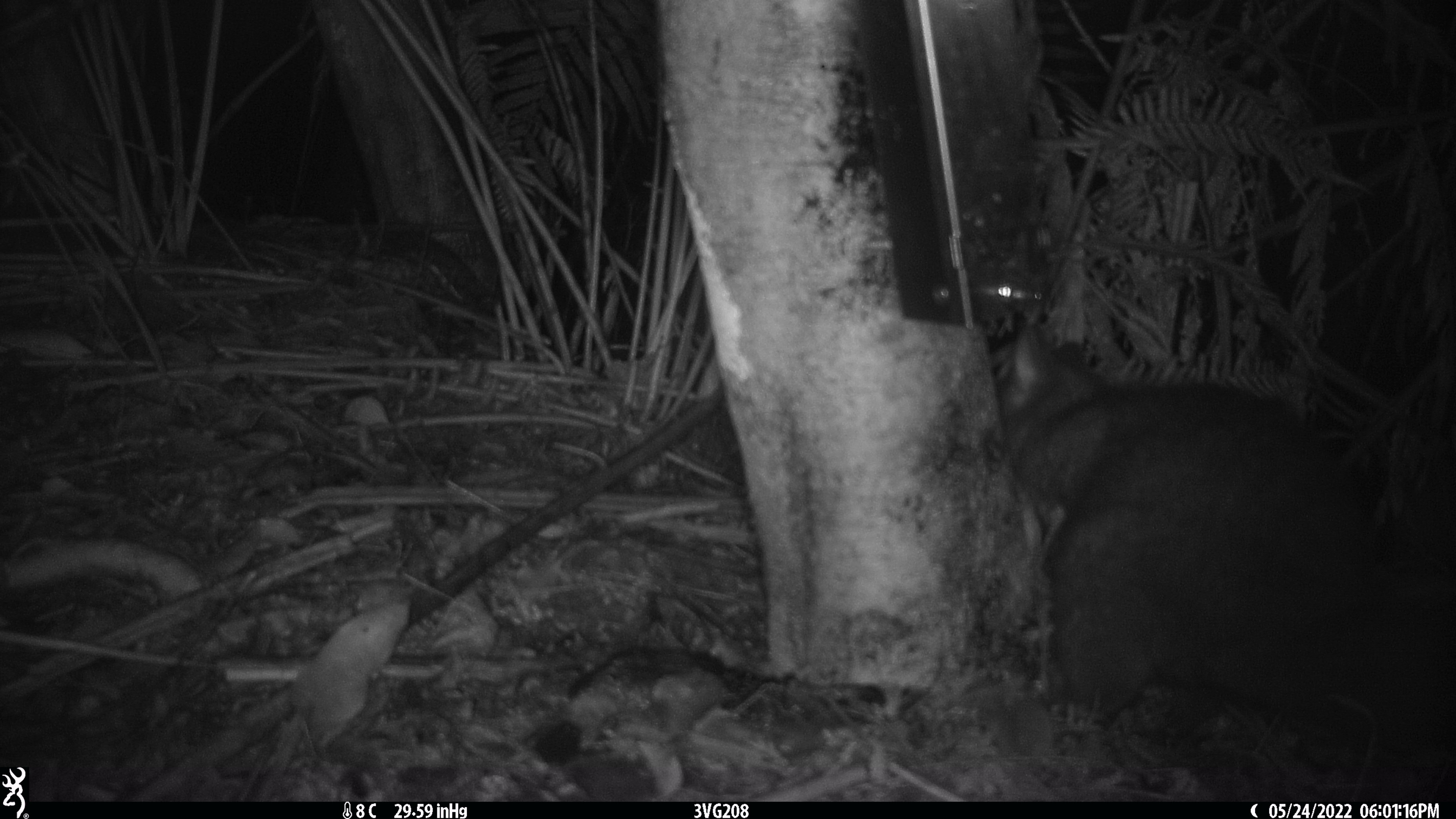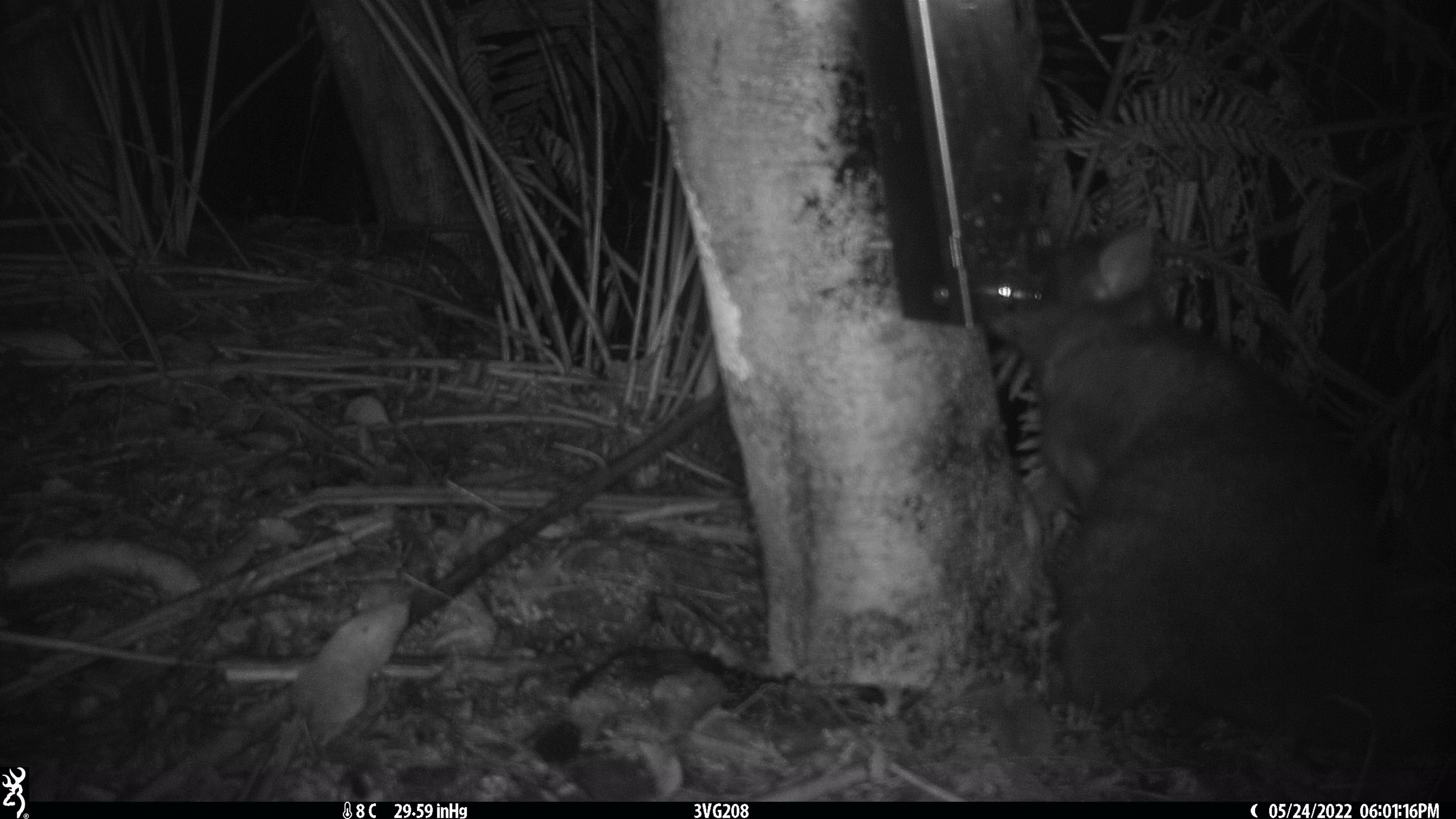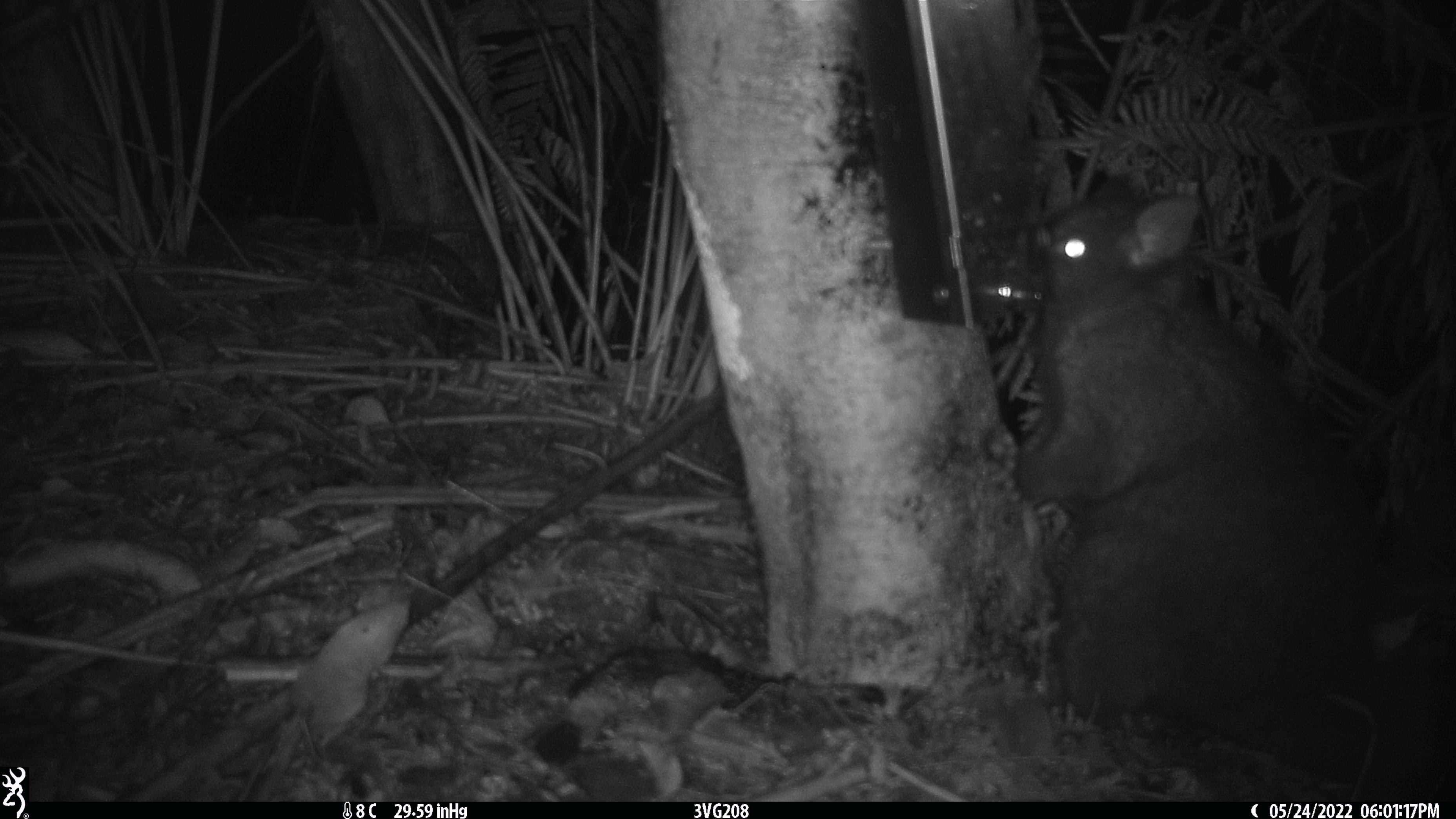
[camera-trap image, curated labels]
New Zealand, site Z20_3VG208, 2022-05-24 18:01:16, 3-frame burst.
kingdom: Animalia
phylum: Chordata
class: Mammalia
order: Diprotodontia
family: Phalangeridae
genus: Trichosurus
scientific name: Trichosurus vulpecula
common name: common brushtail possum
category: possum